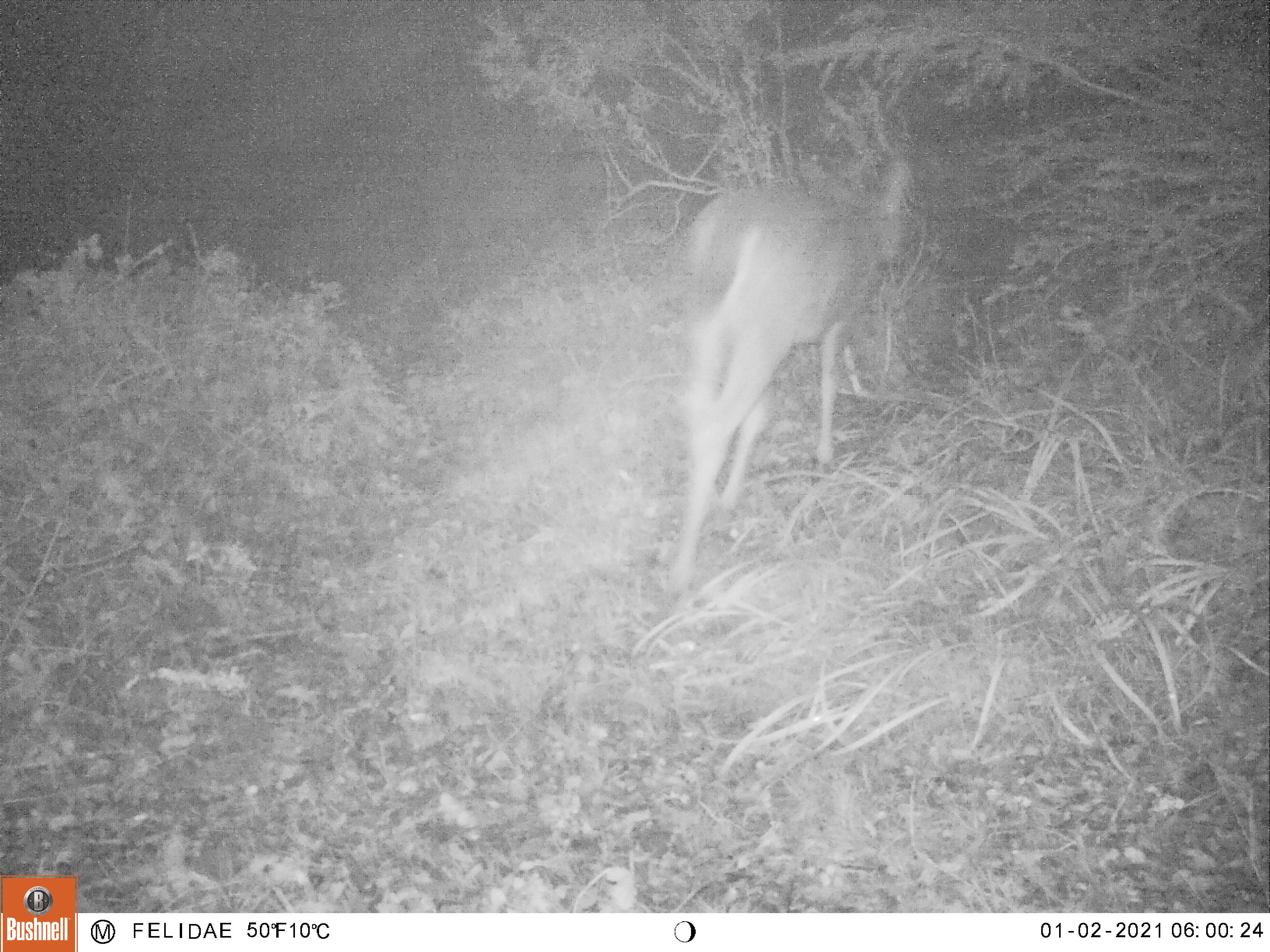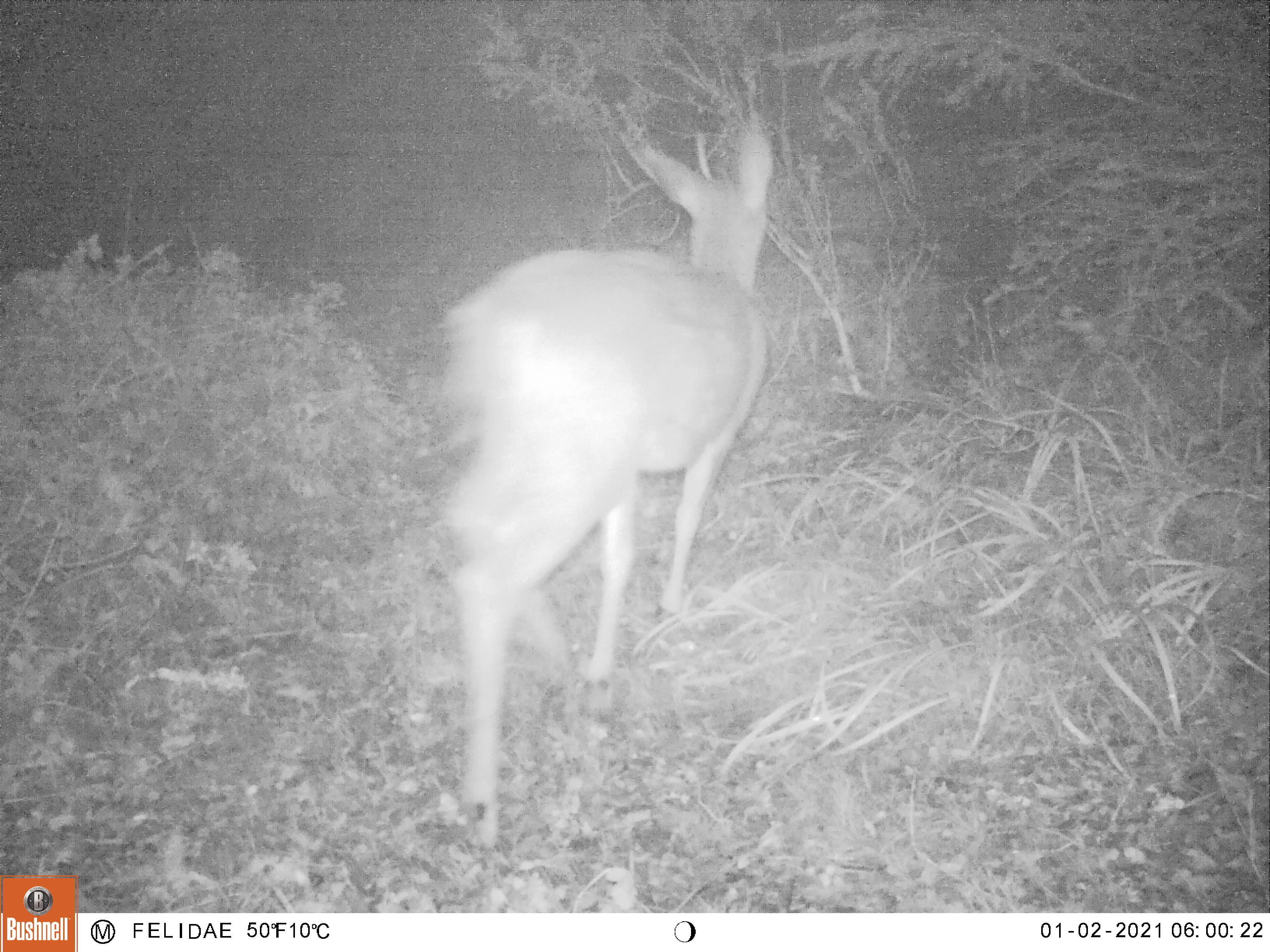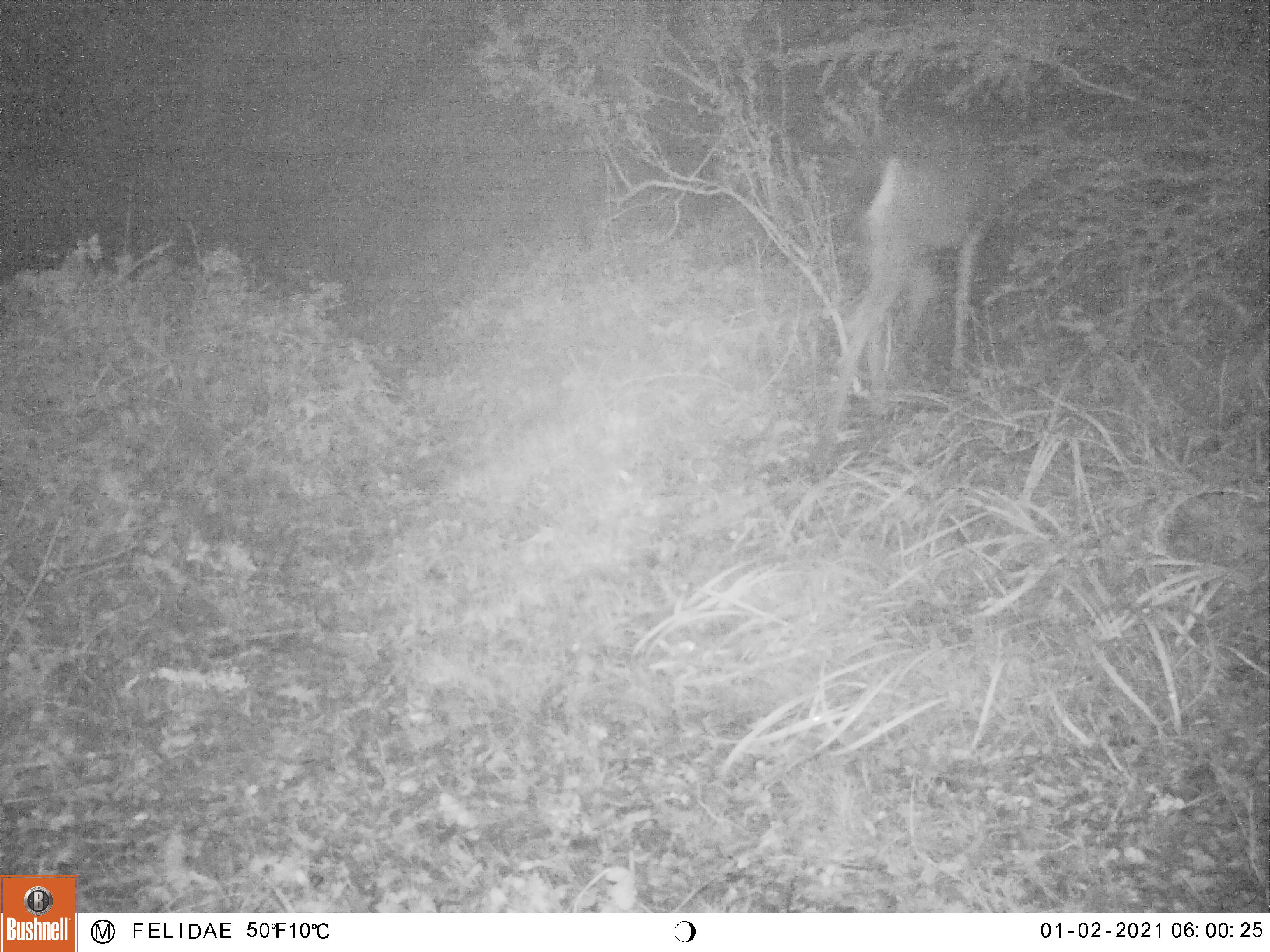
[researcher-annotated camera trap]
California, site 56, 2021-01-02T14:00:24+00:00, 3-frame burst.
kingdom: Animalia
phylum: Chordata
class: Mammalia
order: Artiodactyla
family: Cervidae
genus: Odocoileus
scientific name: Odocoileus hemionus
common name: mule deer